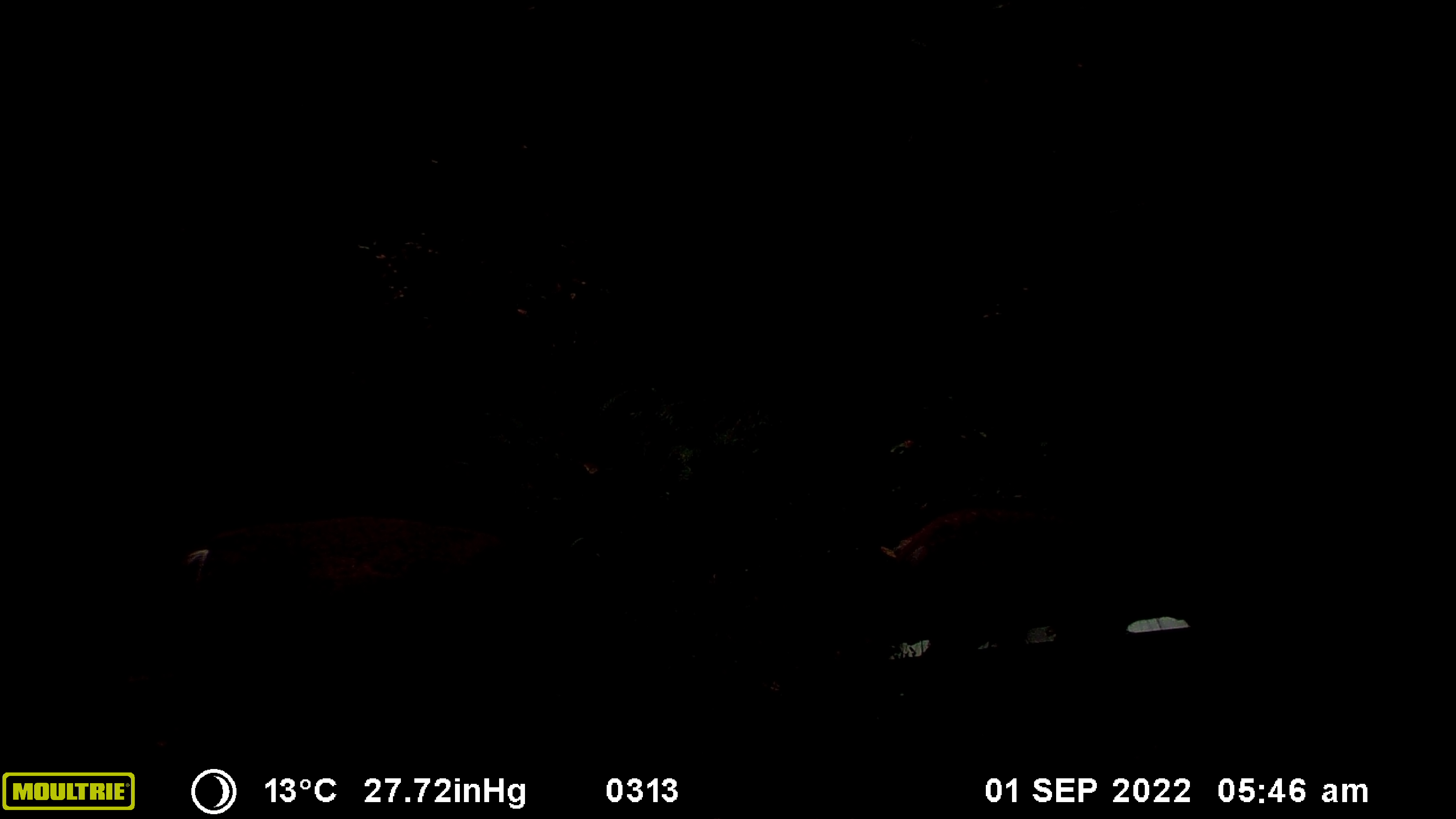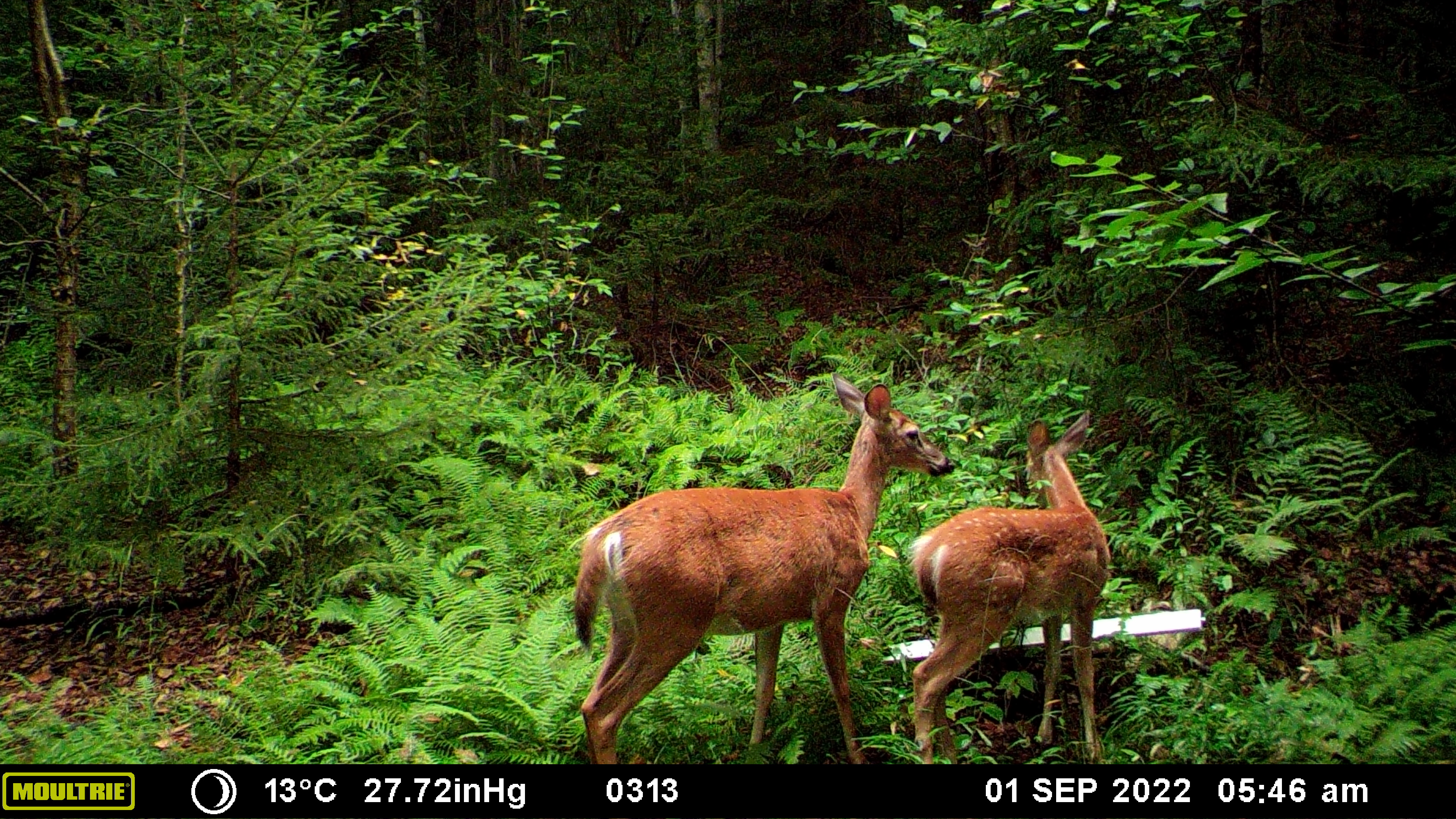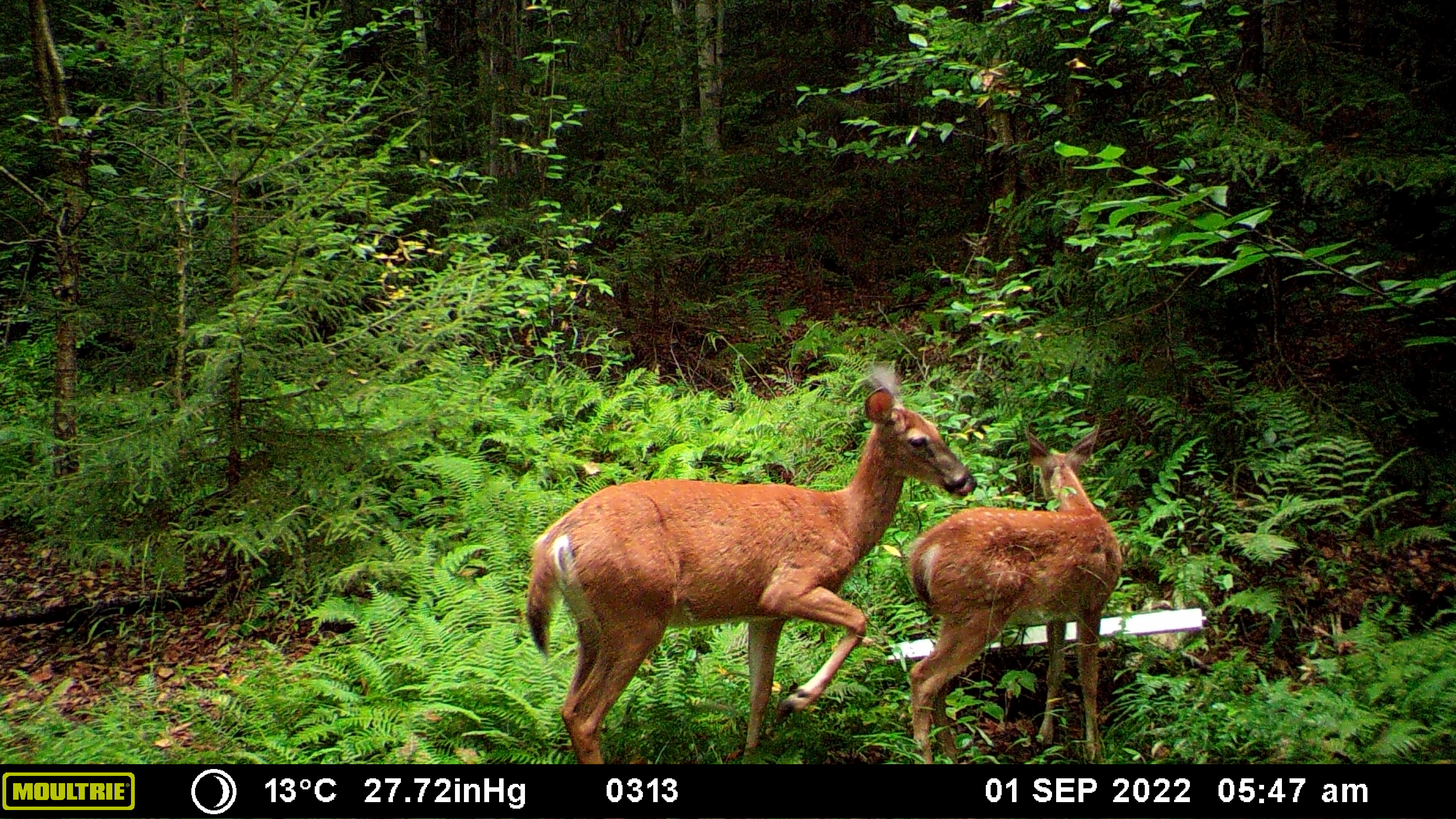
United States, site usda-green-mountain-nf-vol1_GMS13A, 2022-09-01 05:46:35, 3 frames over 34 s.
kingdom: Animalia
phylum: Chordata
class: Mammalia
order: Artiodactyla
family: Cervidae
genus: Odocoileus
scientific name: Odocoileus virginianus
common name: white-tailed deer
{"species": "white-tailed deer (Odocoileus virginianus)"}